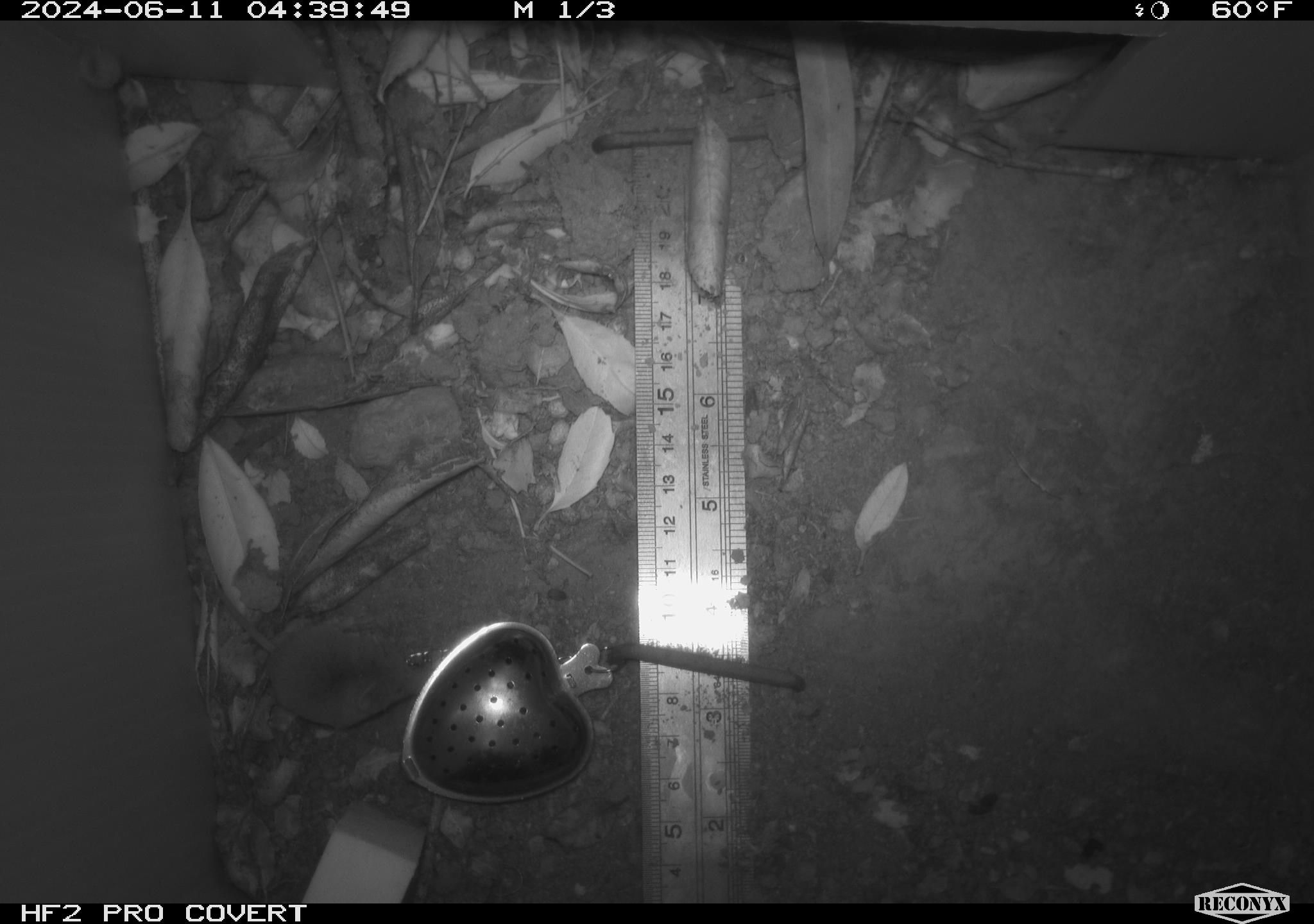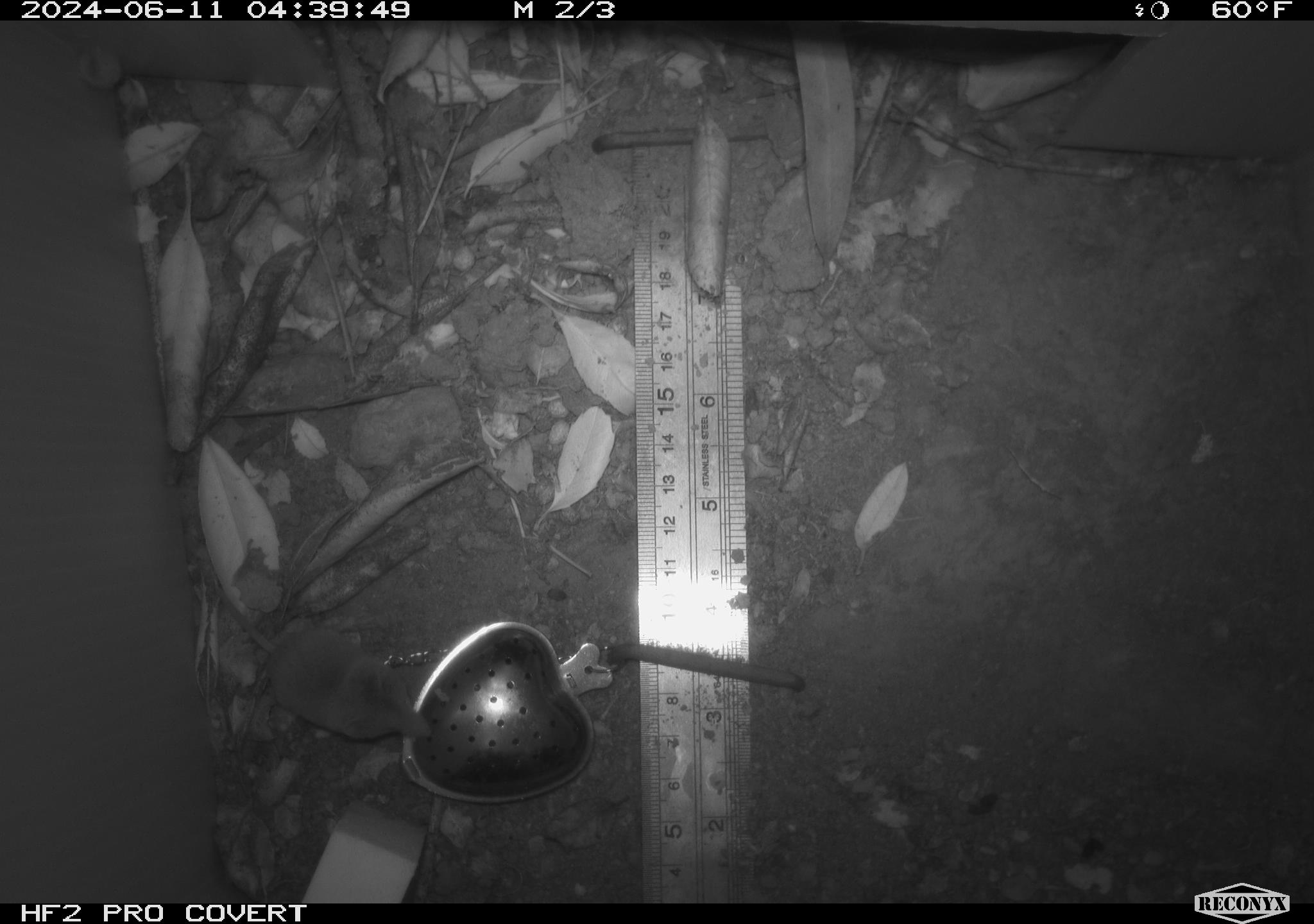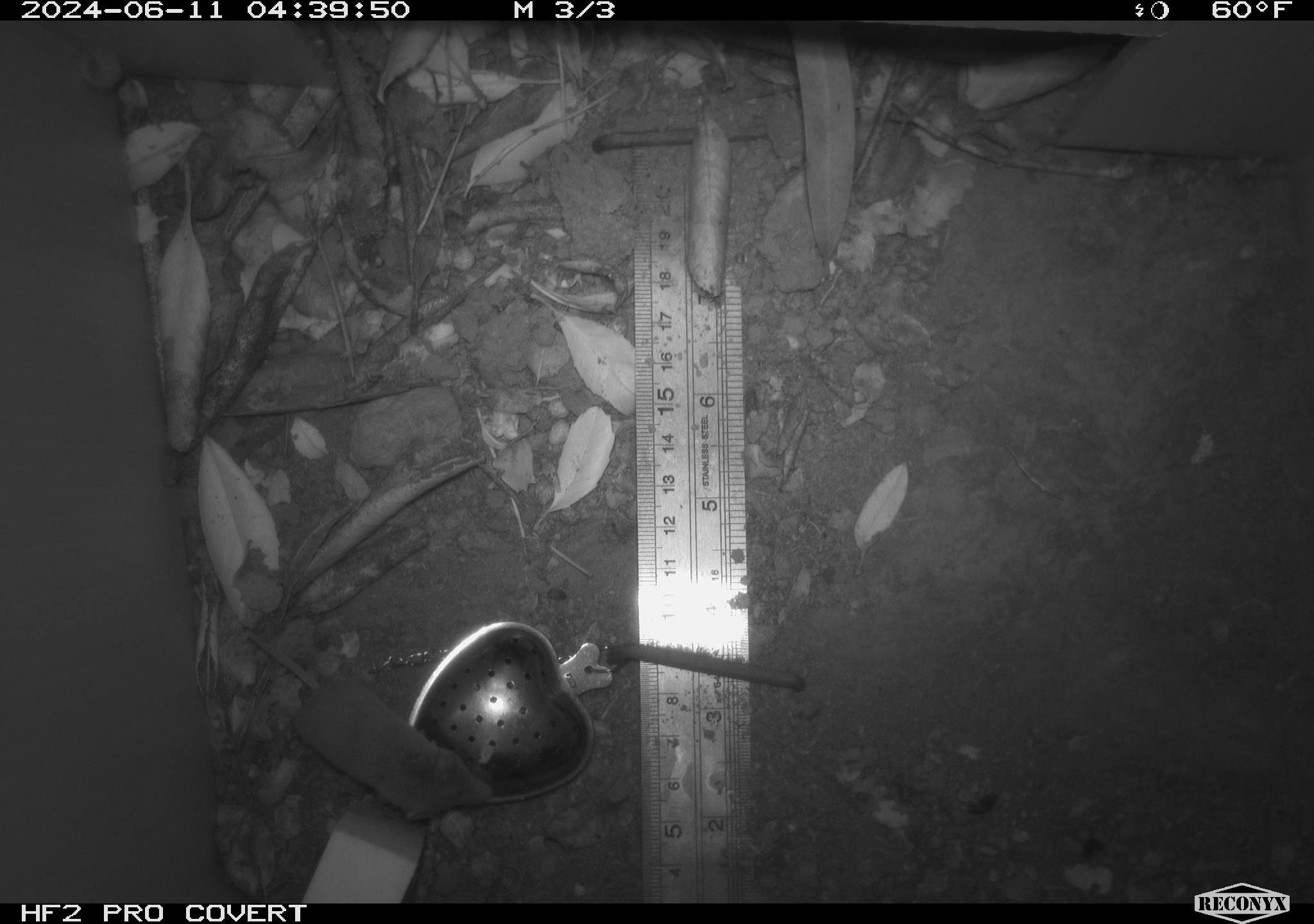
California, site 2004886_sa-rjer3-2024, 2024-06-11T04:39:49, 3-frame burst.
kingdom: Animalia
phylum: Chordata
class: Mammalia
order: Eulipotyphla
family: Soricidae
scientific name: Soricidae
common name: shrews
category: soricidae family